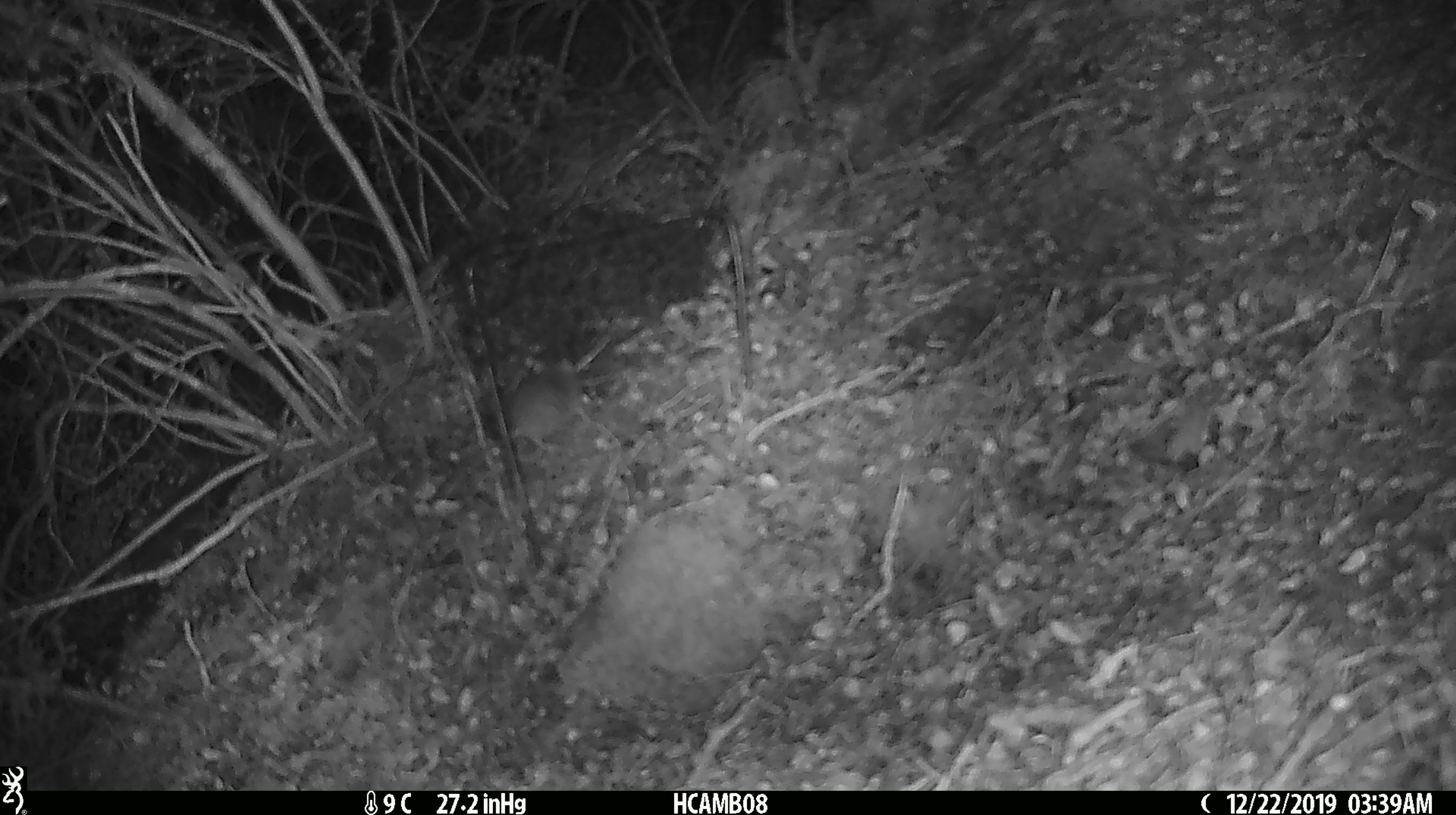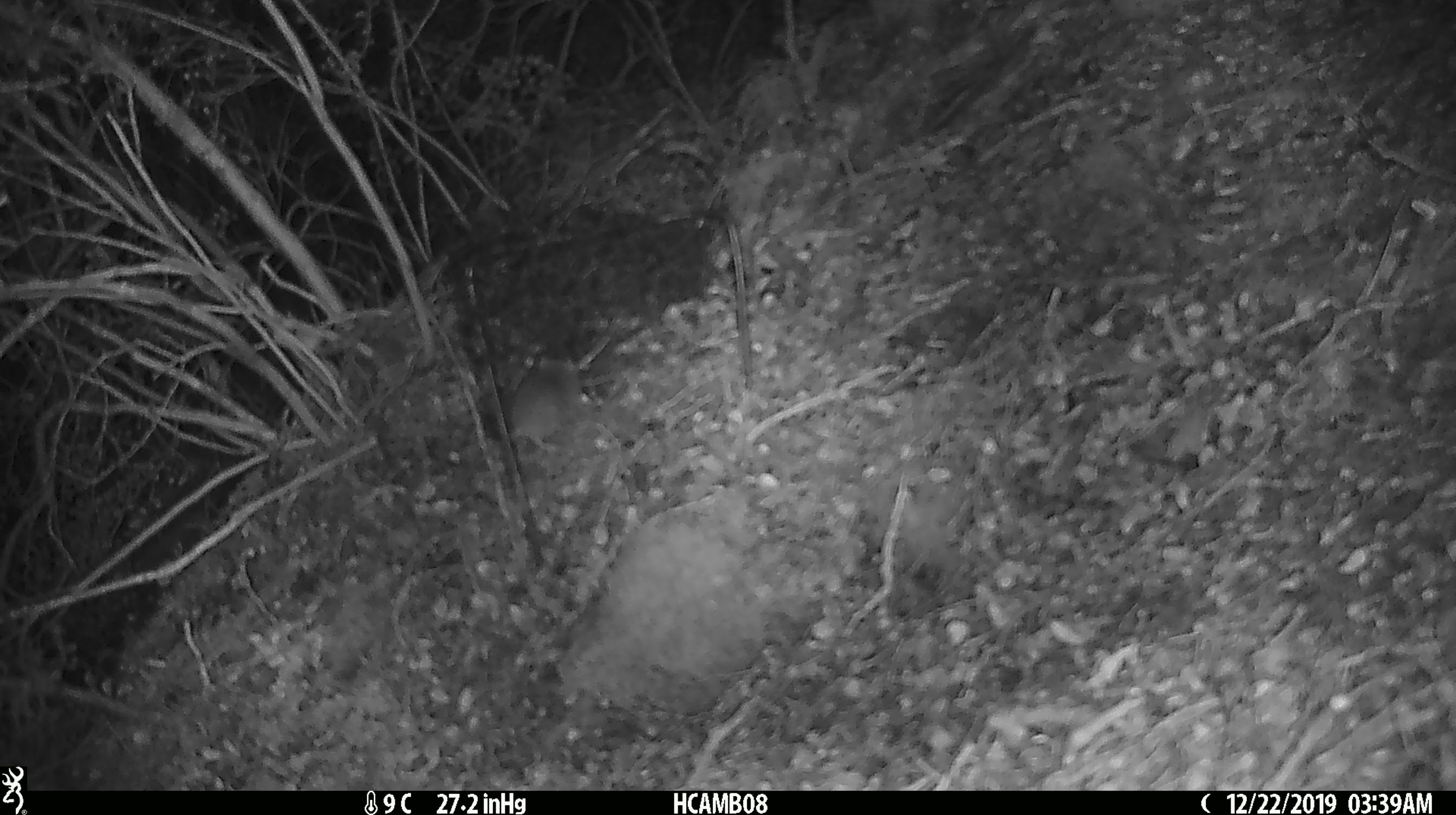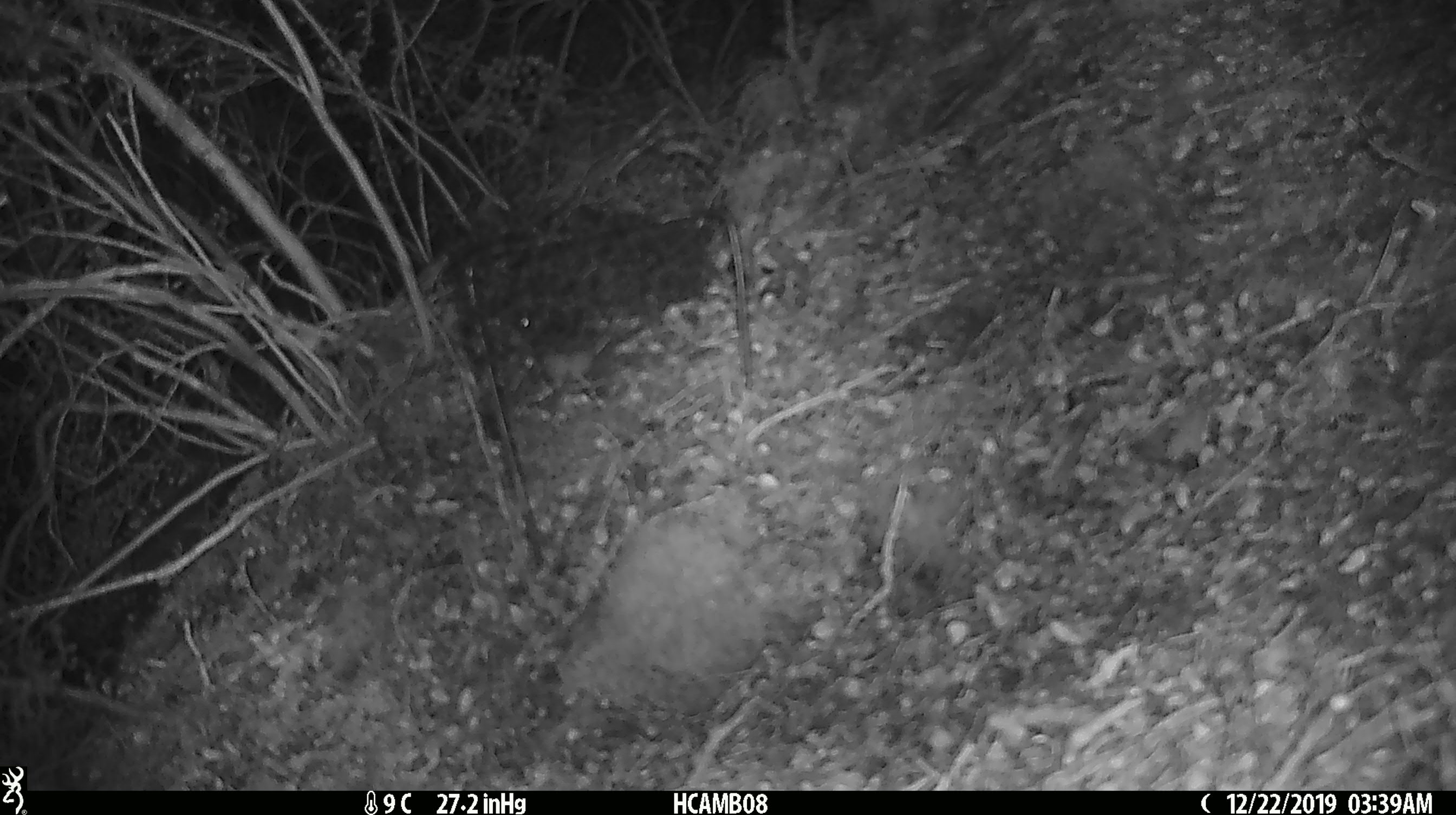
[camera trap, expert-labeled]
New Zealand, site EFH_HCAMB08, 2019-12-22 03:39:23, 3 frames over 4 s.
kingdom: Animalia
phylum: Chordata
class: Mammalia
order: Rodentia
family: Muridae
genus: Mus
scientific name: Mus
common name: mouse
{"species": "mouse (Mus)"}